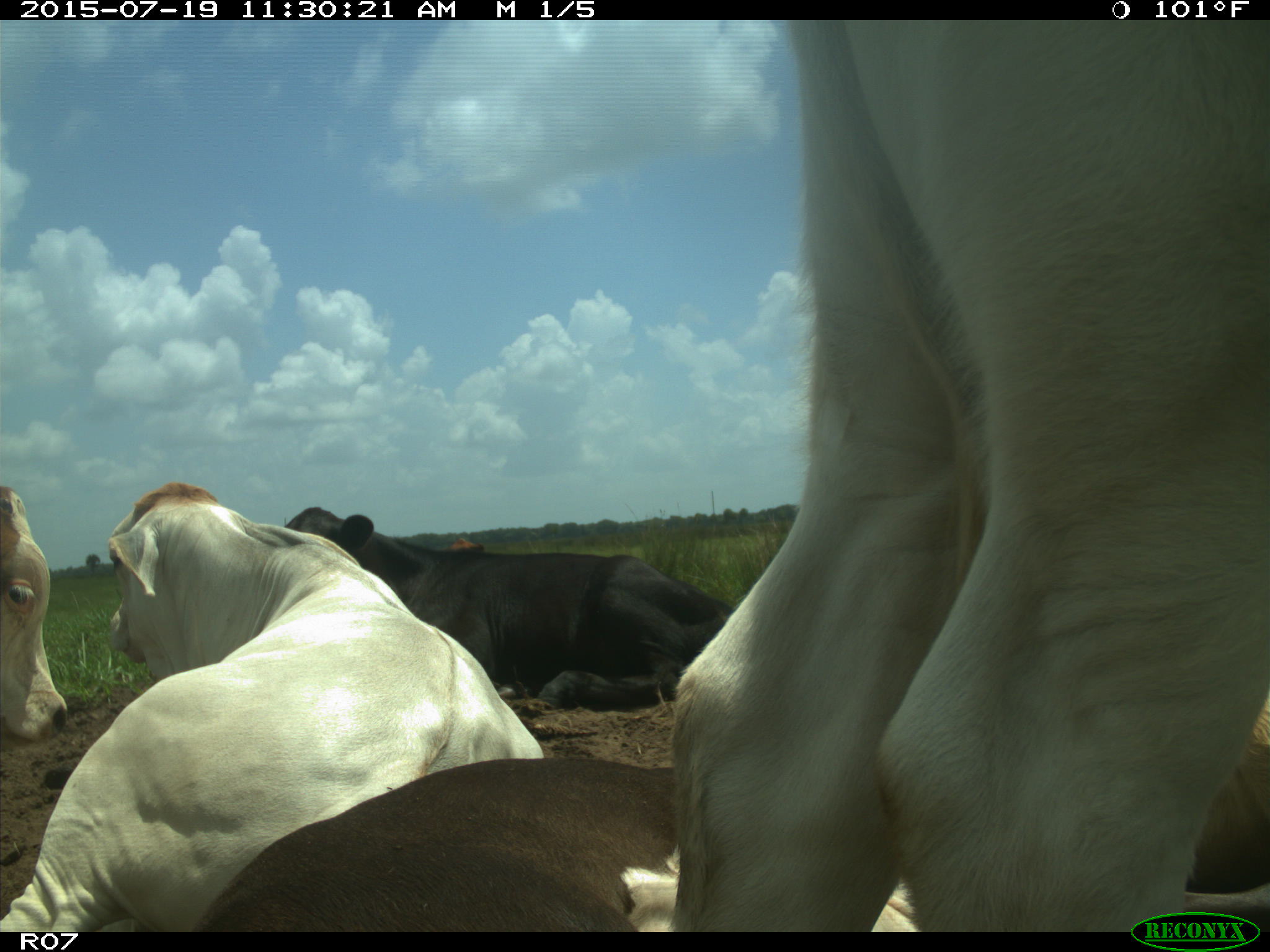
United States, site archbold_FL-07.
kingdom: Animalia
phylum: Chordata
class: Mammalia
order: Artiodactyla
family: Bovidae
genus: Bos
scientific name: Bos taurus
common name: domestic cow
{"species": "Bos taurus (domestic cow)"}